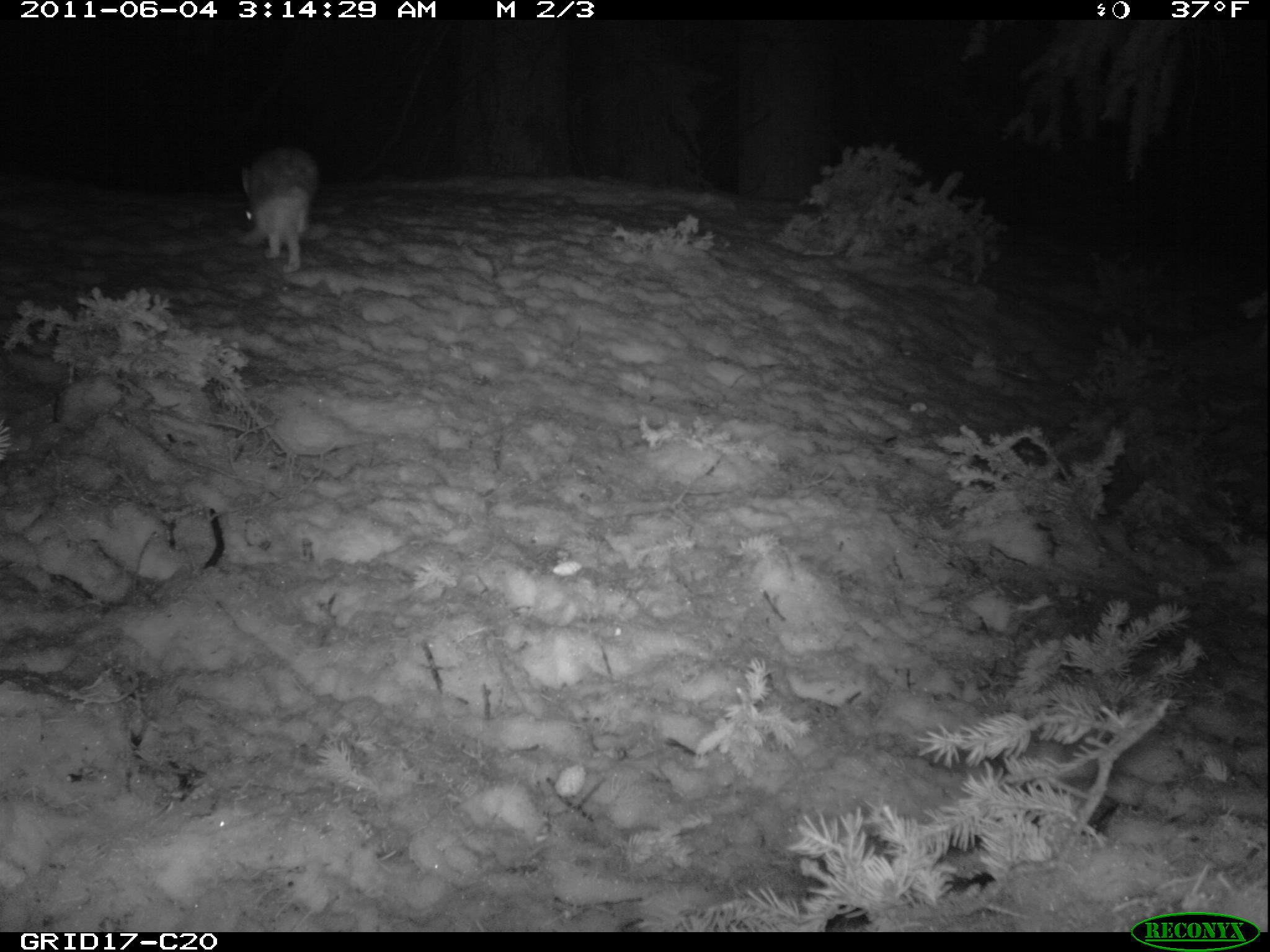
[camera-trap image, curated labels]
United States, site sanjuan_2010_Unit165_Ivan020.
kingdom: Animalia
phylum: Chordata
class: Mammalia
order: Lagomorpha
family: Leporidae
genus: Lepus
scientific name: Lepus americanus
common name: snowshoe hare